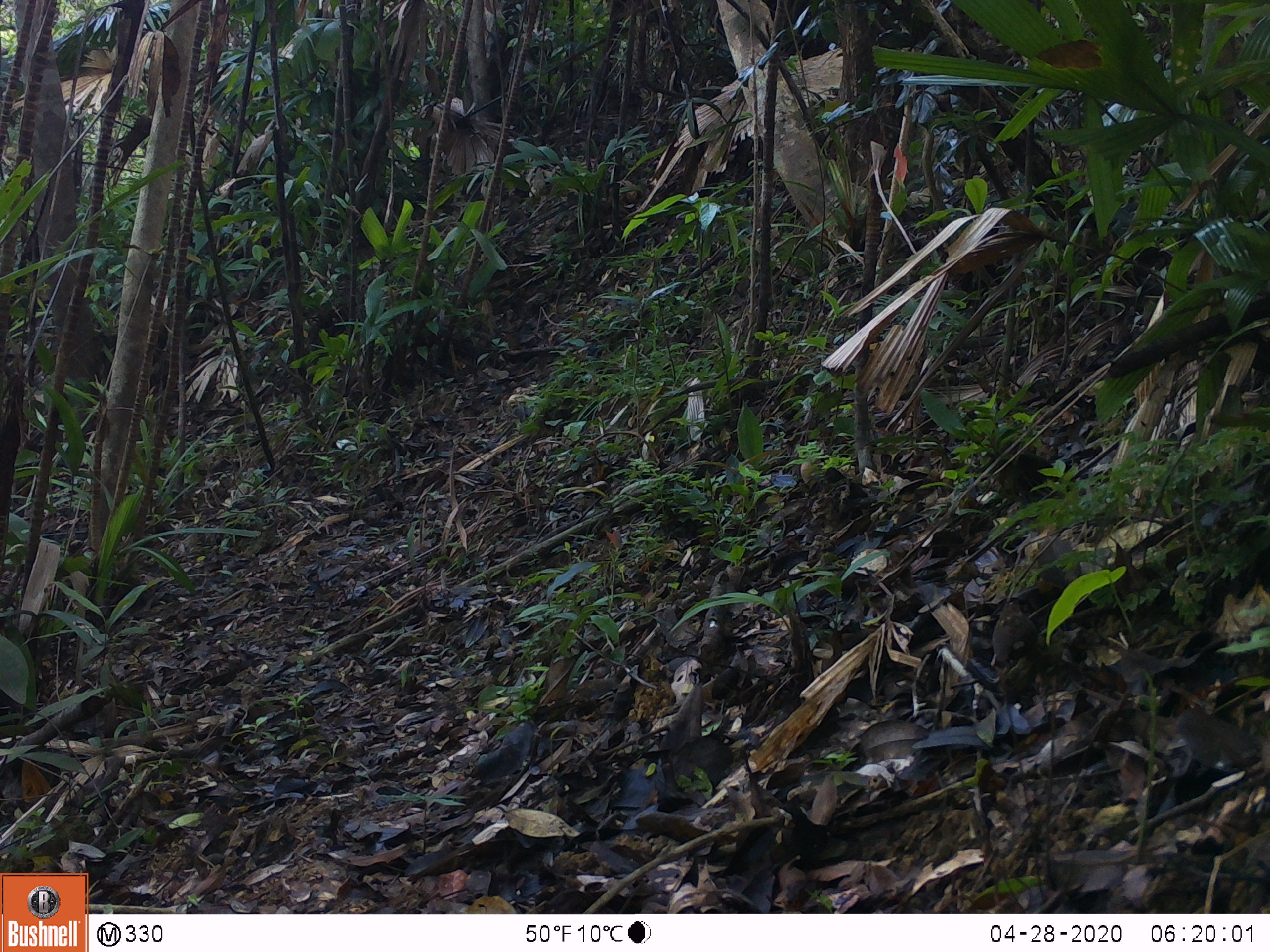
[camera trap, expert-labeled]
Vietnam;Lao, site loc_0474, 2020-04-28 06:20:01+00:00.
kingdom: Animalia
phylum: Chordata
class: Aves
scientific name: Aves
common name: bird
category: unidentified bird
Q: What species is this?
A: Unidentified bird (bird) (Aves).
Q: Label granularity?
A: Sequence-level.